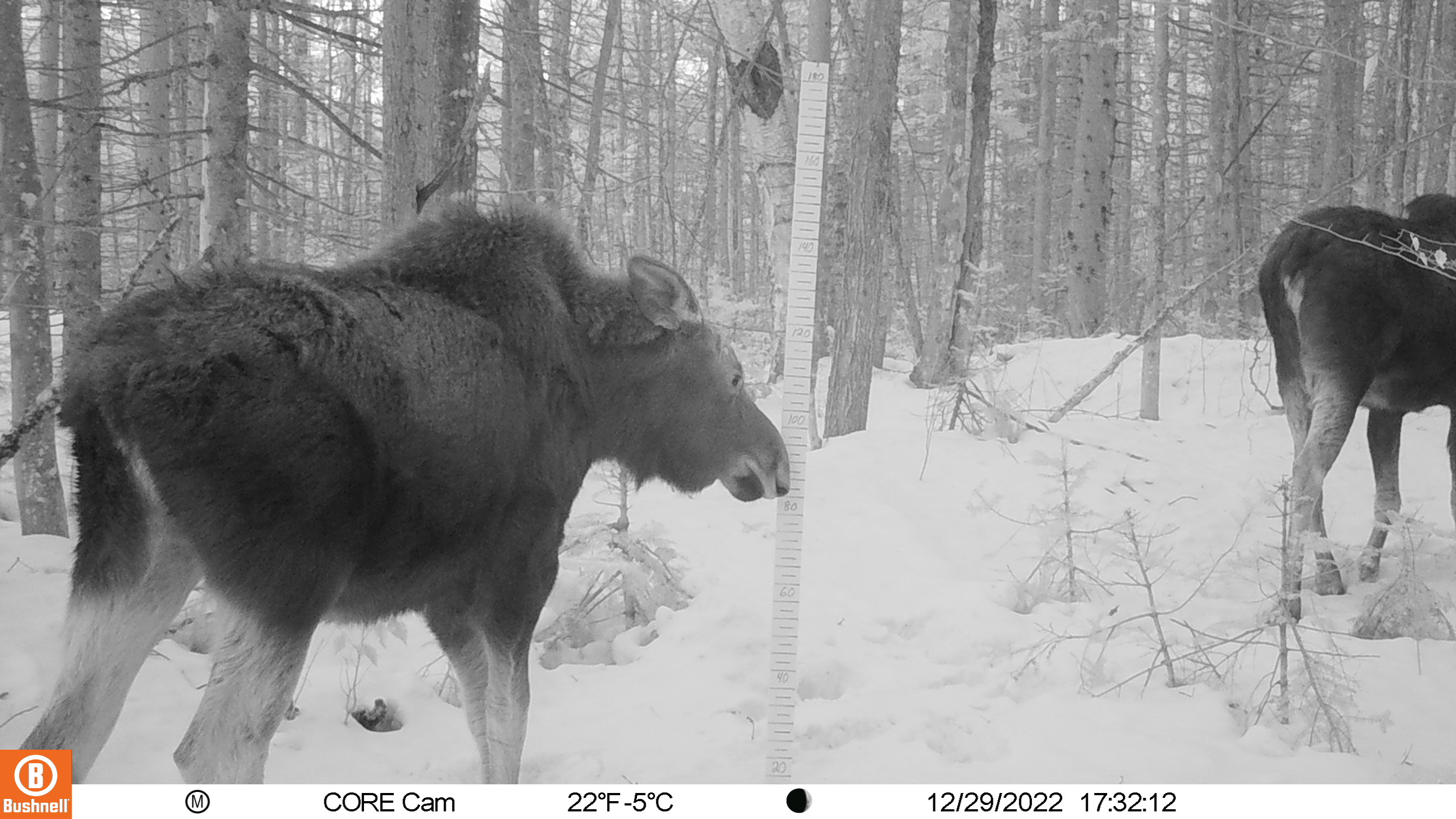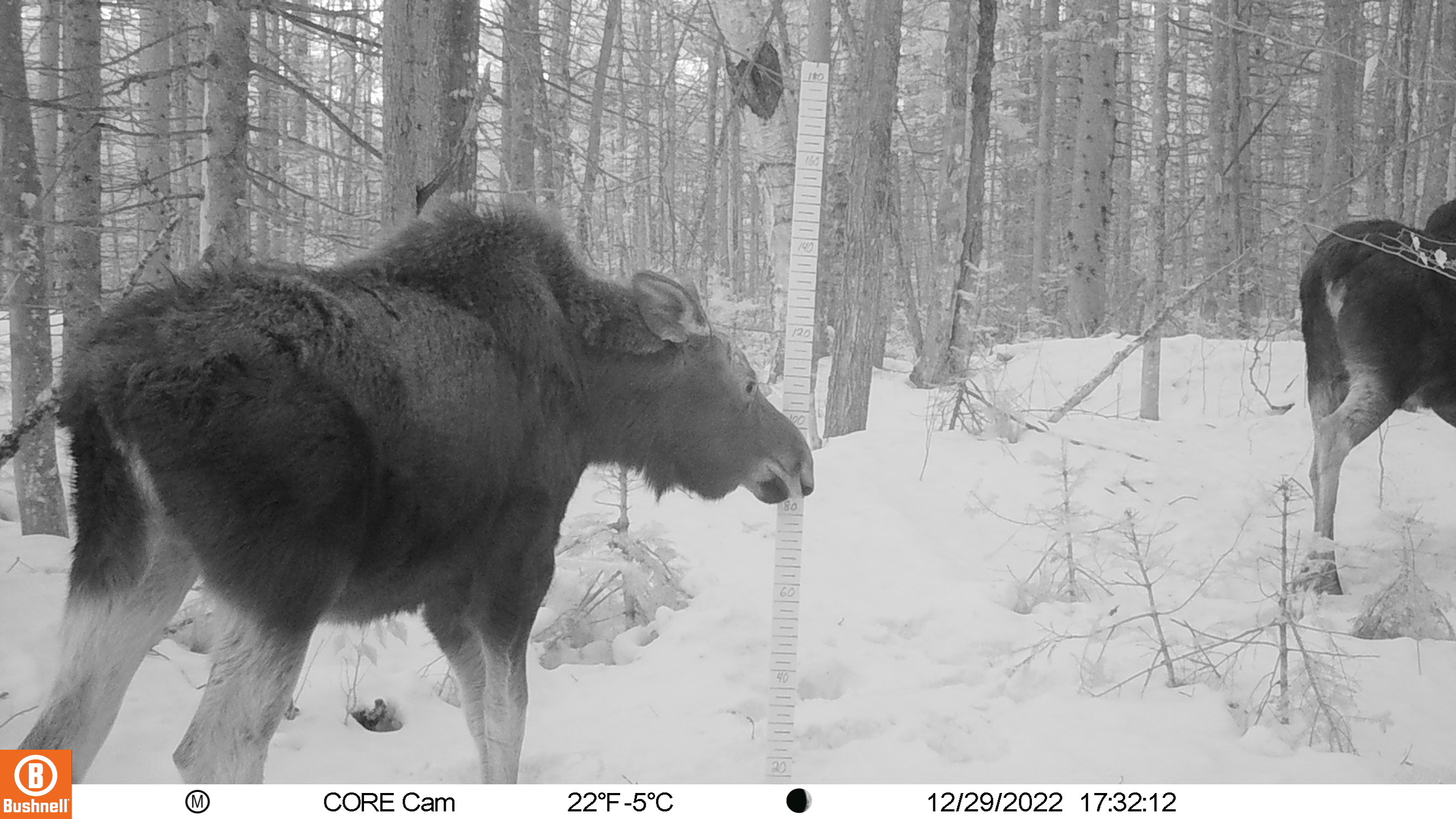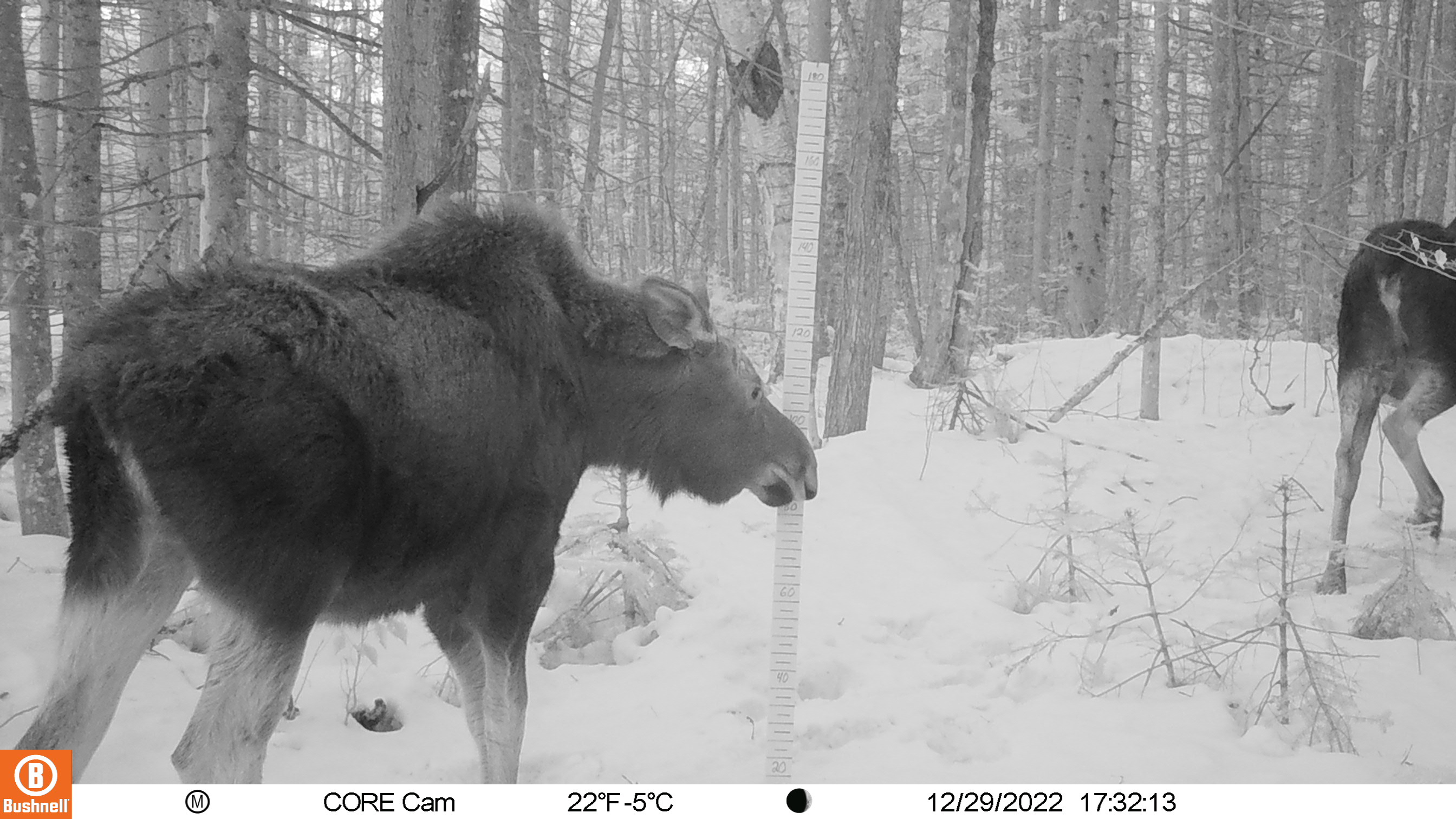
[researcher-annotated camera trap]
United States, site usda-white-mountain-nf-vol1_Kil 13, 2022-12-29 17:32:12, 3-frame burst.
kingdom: Animalia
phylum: Chordata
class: Mammalia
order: Artiodactyla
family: Cervidae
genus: Alces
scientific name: Alces alces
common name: moose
Moose (Alces alces).